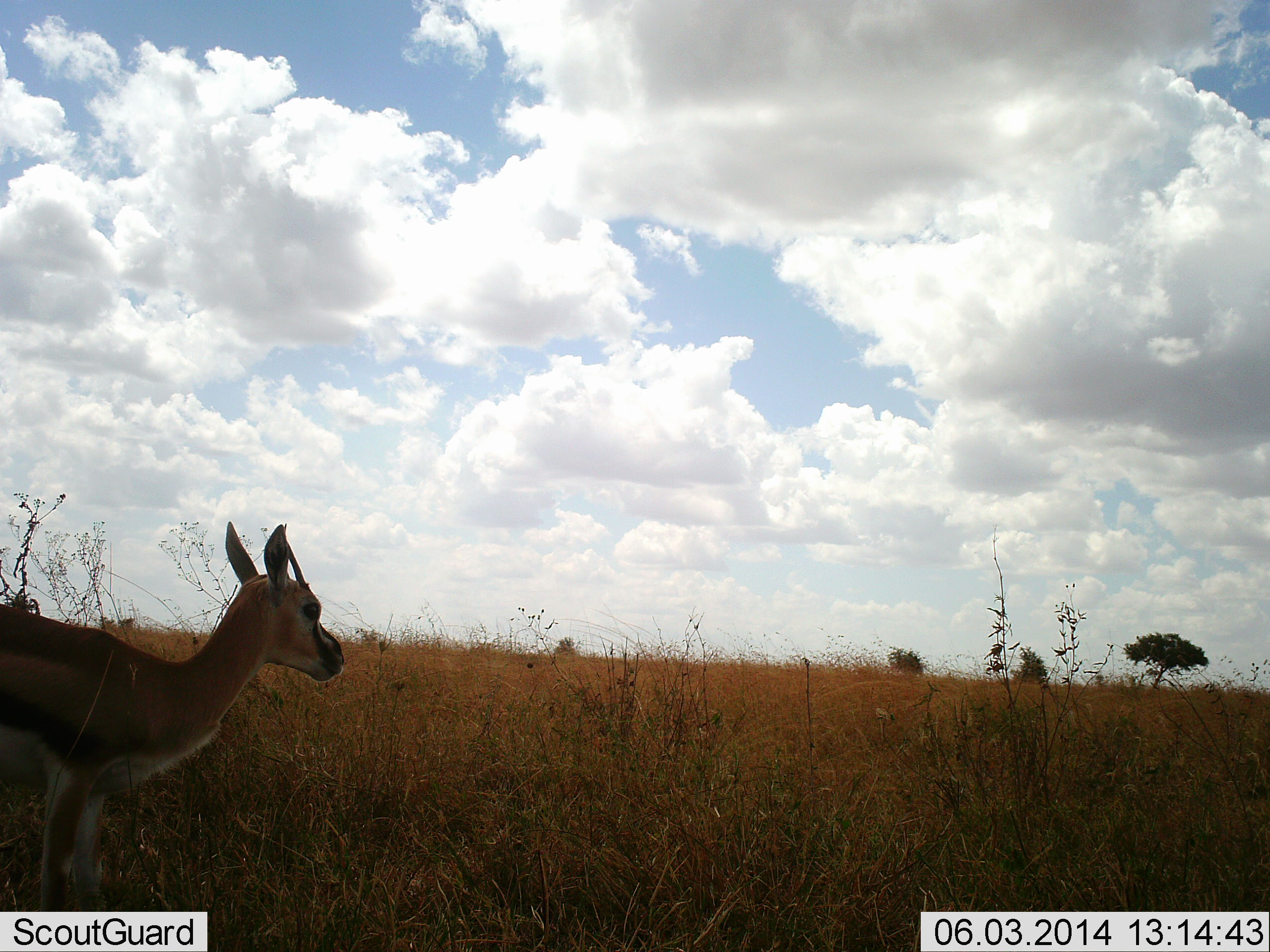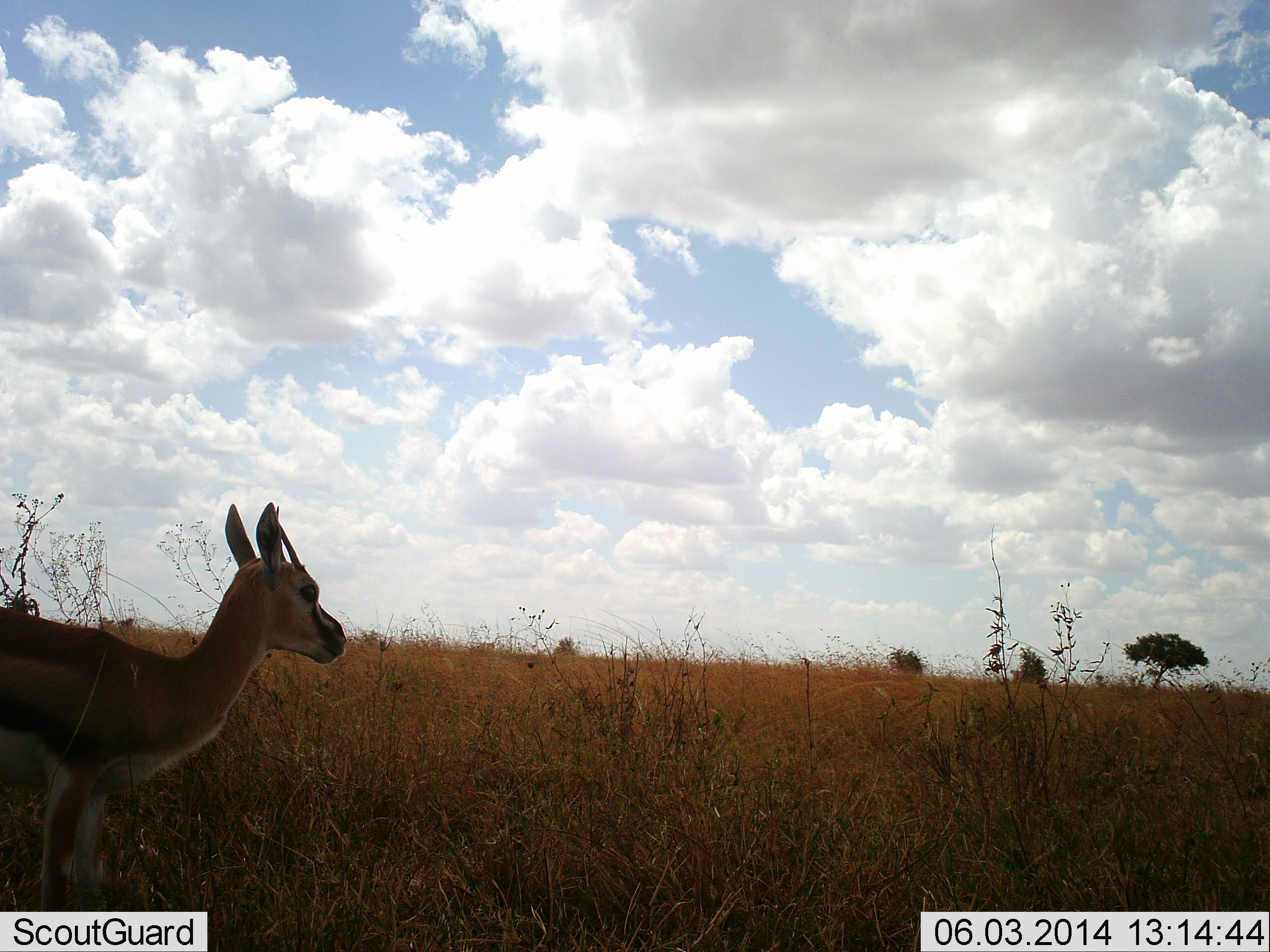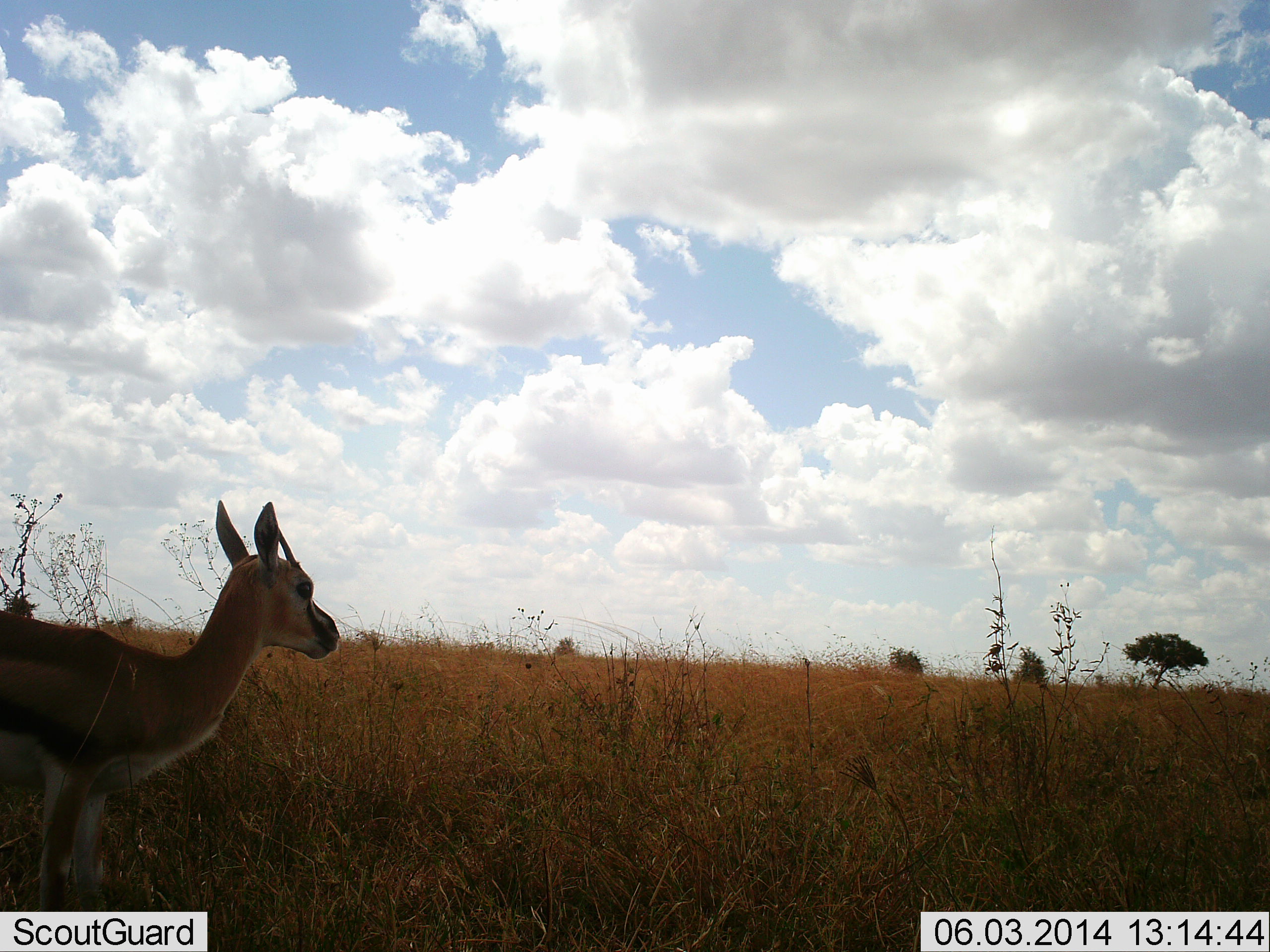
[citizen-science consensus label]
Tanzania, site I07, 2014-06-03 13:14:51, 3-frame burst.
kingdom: Animalia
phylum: Chordata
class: Mammalia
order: Artiodactyla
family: Bovidae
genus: Eudorcas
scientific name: Eudorcas thomsonii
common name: thomson's gazelle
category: gazellethomsons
Gazellethomsons (thomson's gazelle) (Eudorcas thomsonii), count 1. Behavior (volunteer vote fractions): standing 100%, resting 10%, moving 0%, interacting 0%. Young present (vote fraction): 0%. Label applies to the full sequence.